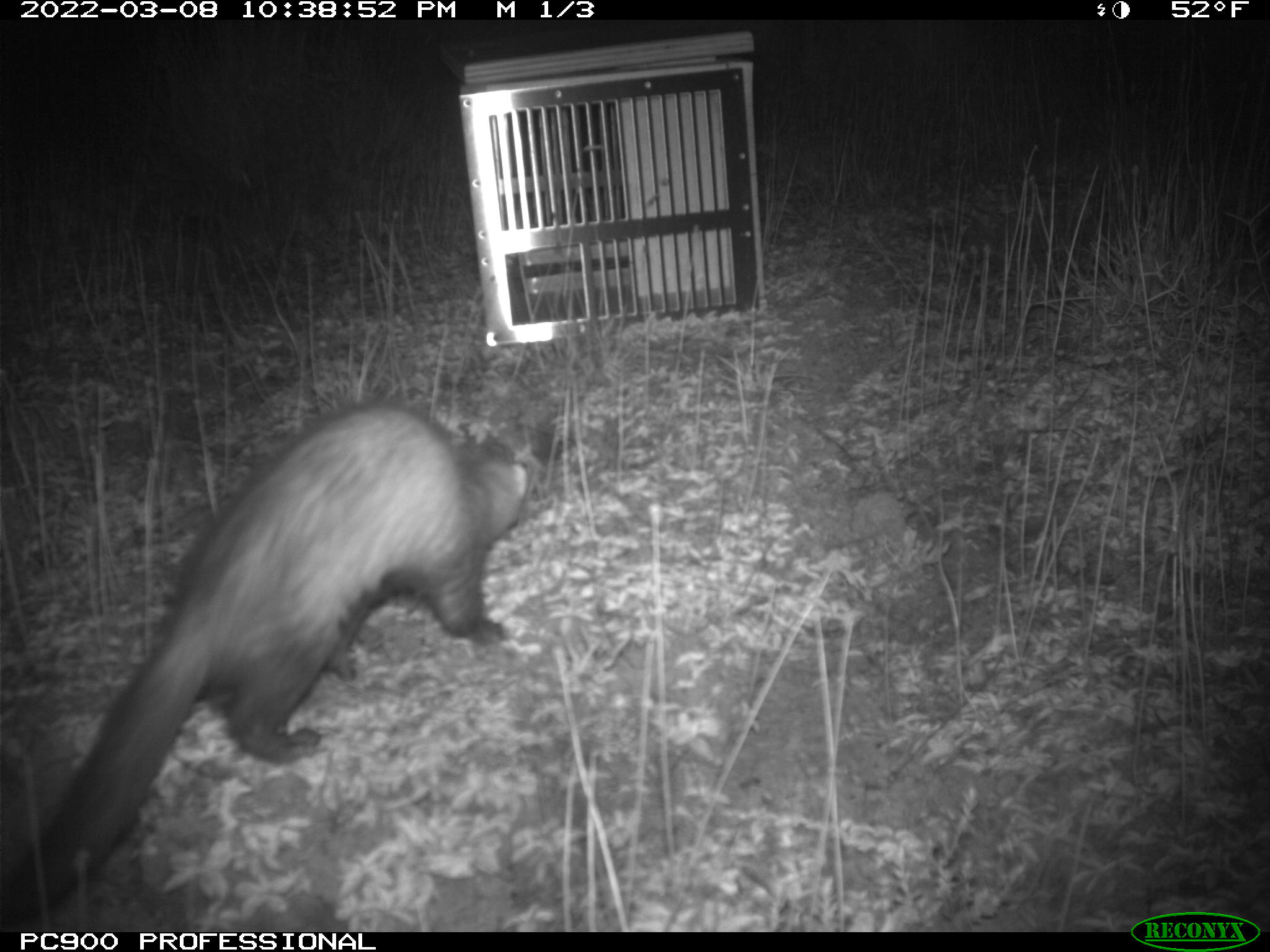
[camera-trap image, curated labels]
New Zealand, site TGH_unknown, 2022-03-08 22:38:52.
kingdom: Animalia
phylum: Chordata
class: Mammalia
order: Carnivora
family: Mustelidae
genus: Mustela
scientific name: Mustela furo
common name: ferret